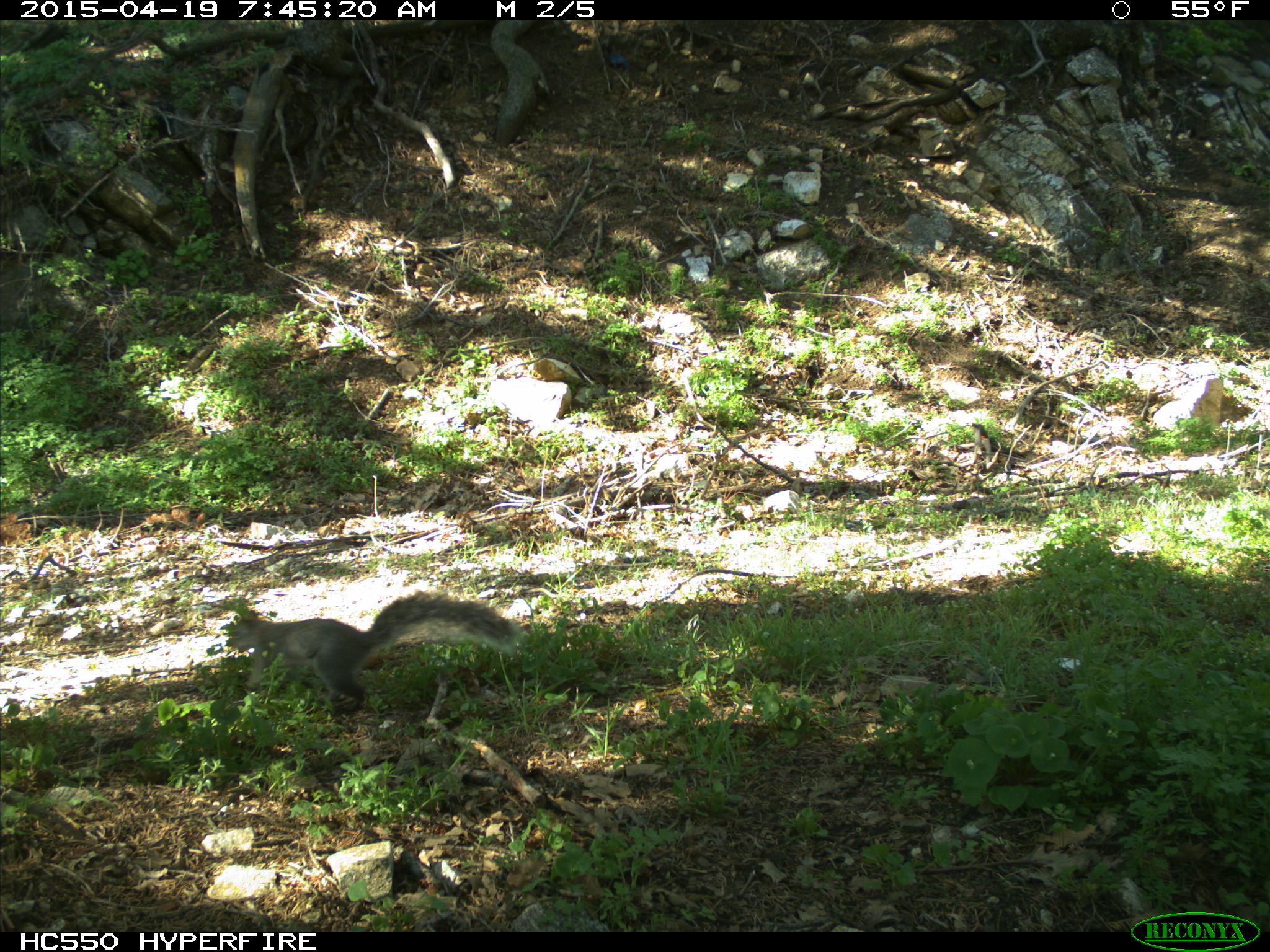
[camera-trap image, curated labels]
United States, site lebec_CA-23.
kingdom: Animalia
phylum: Chordata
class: Mammalia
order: Rodentia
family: Sciuridae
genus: Sciurus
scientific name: Sciurus carolinensis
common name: eastern gray squirrel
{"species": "Sciurus carolinensis (eastern gray squirrel)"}